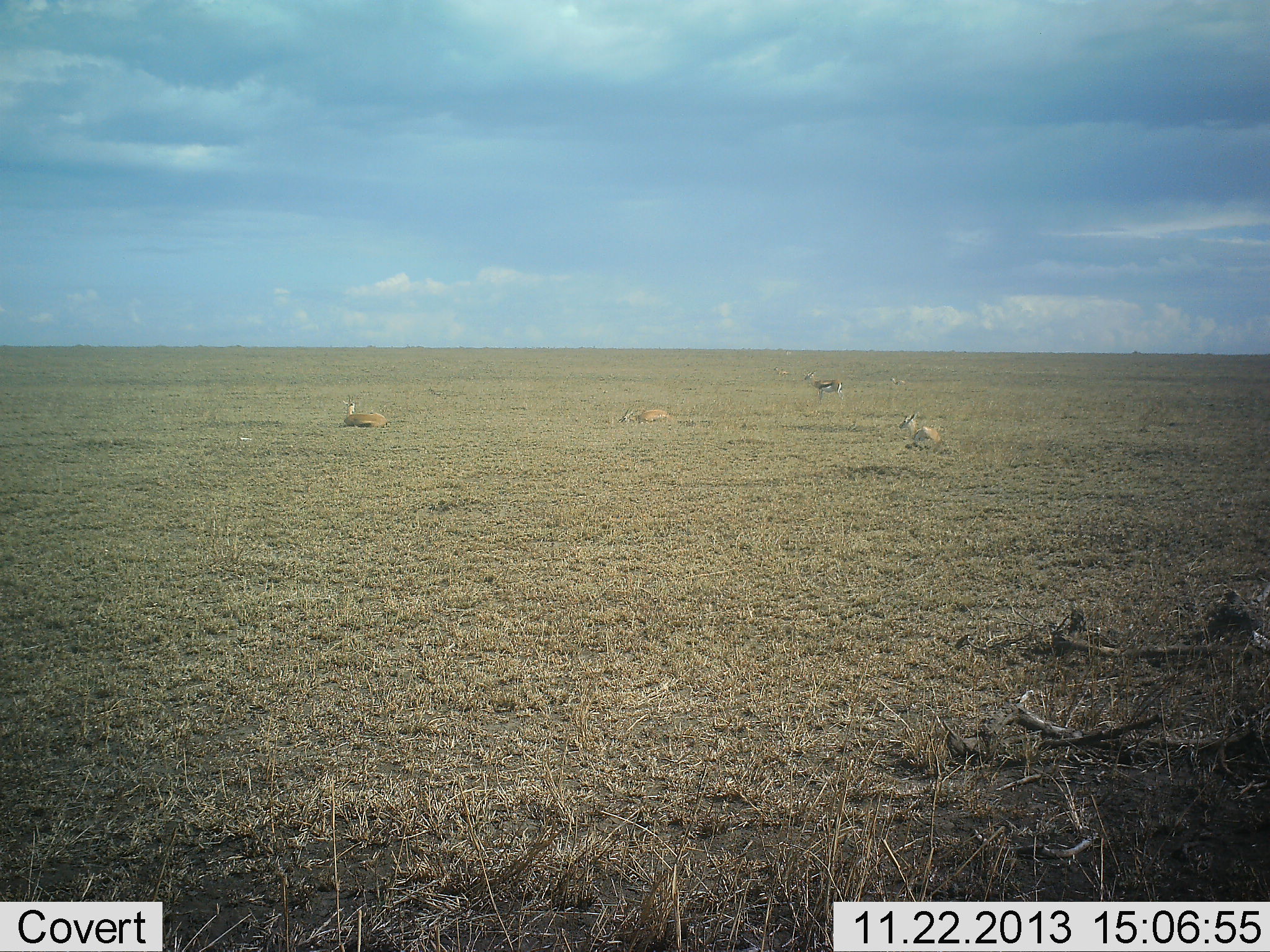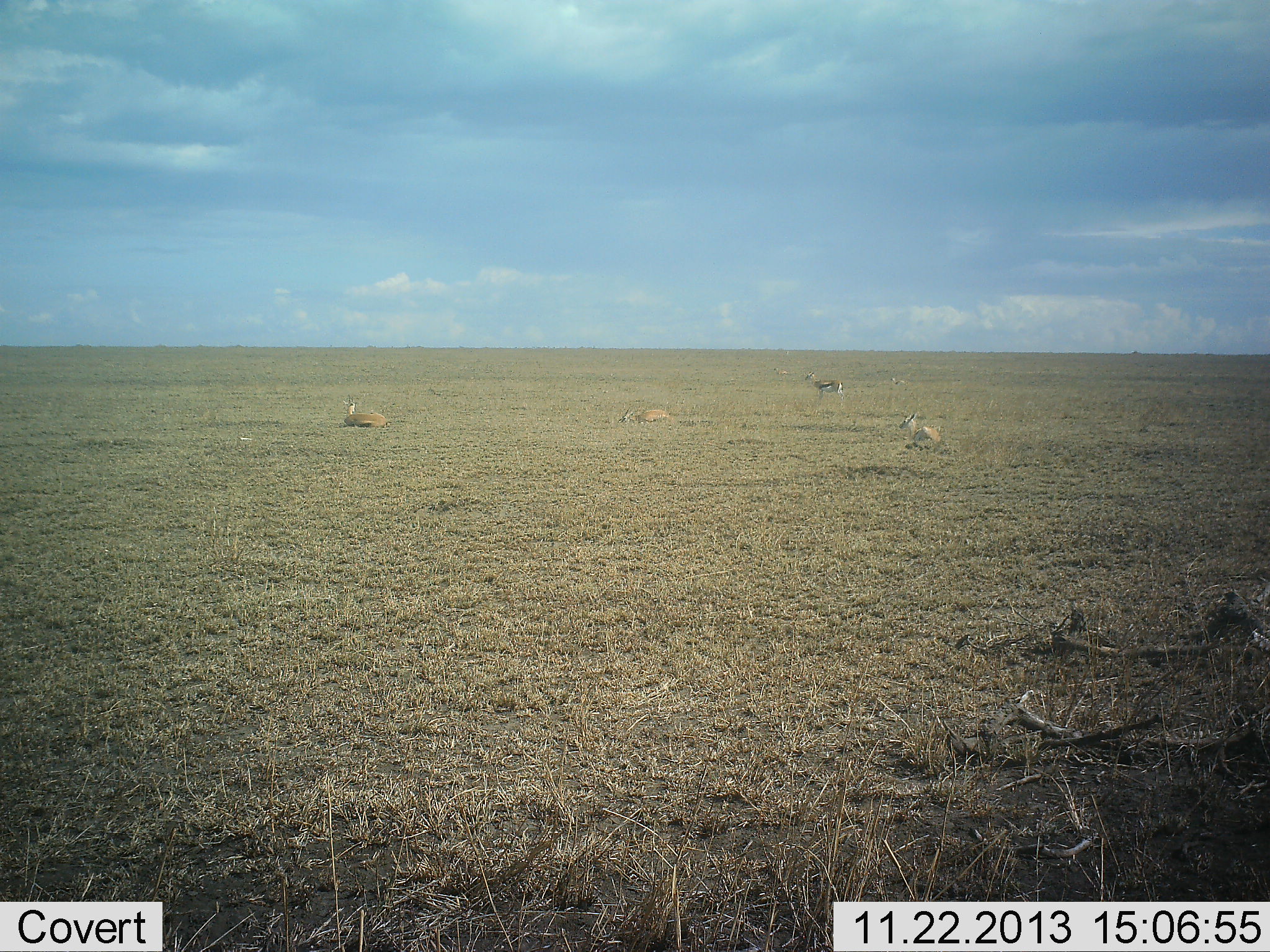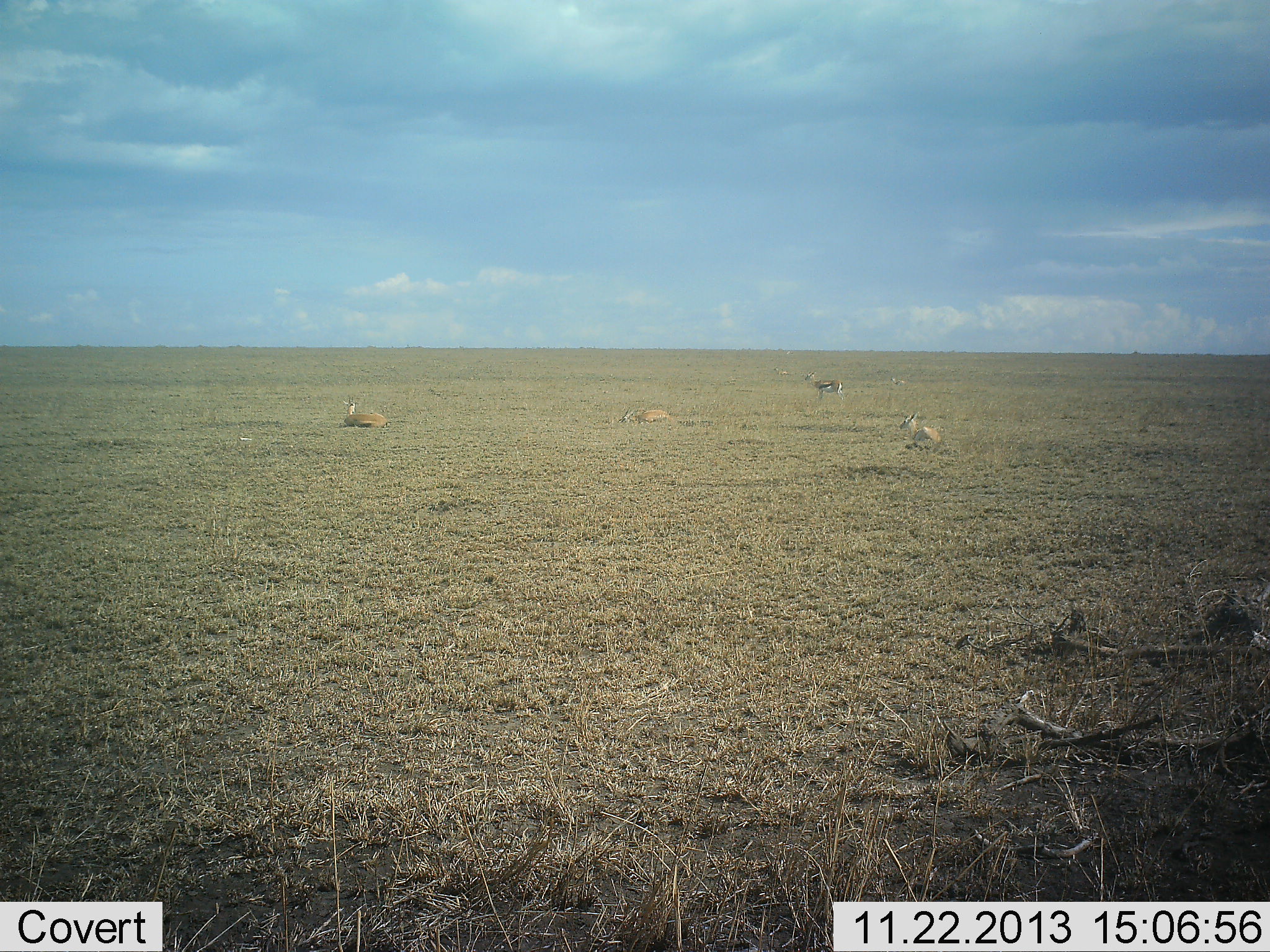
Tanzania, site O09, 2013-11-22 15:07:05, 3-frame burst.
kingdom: Animalia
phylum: Chordata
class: Mammalia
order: Artiodactyla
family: Bovidae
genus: Eudorcas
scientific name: Eudorcas thomsonii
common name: thomson's gazelle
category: gazellethomsons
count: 4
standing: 64%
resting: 91%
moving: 0%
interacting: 0%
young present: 0%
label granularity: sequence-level